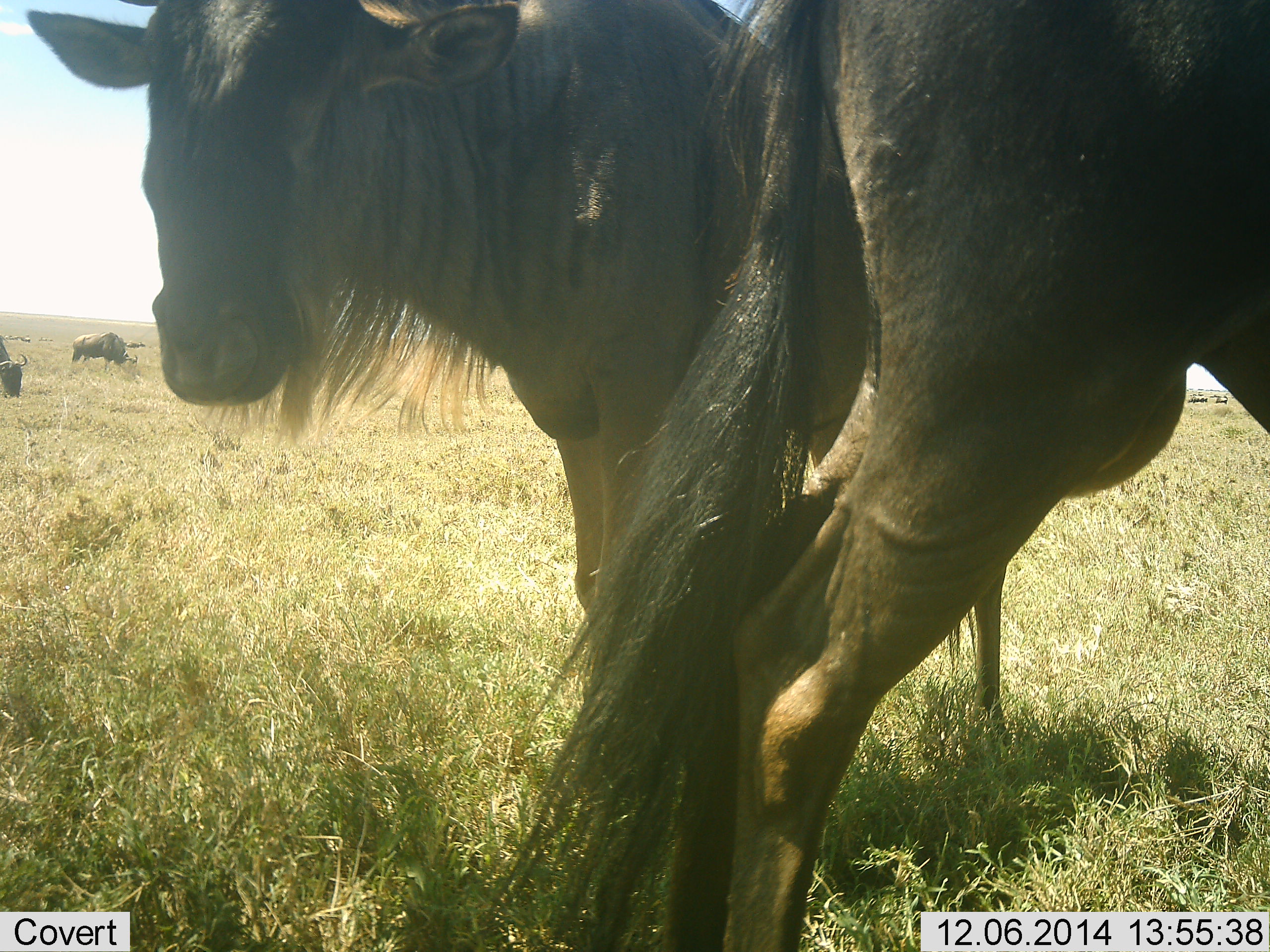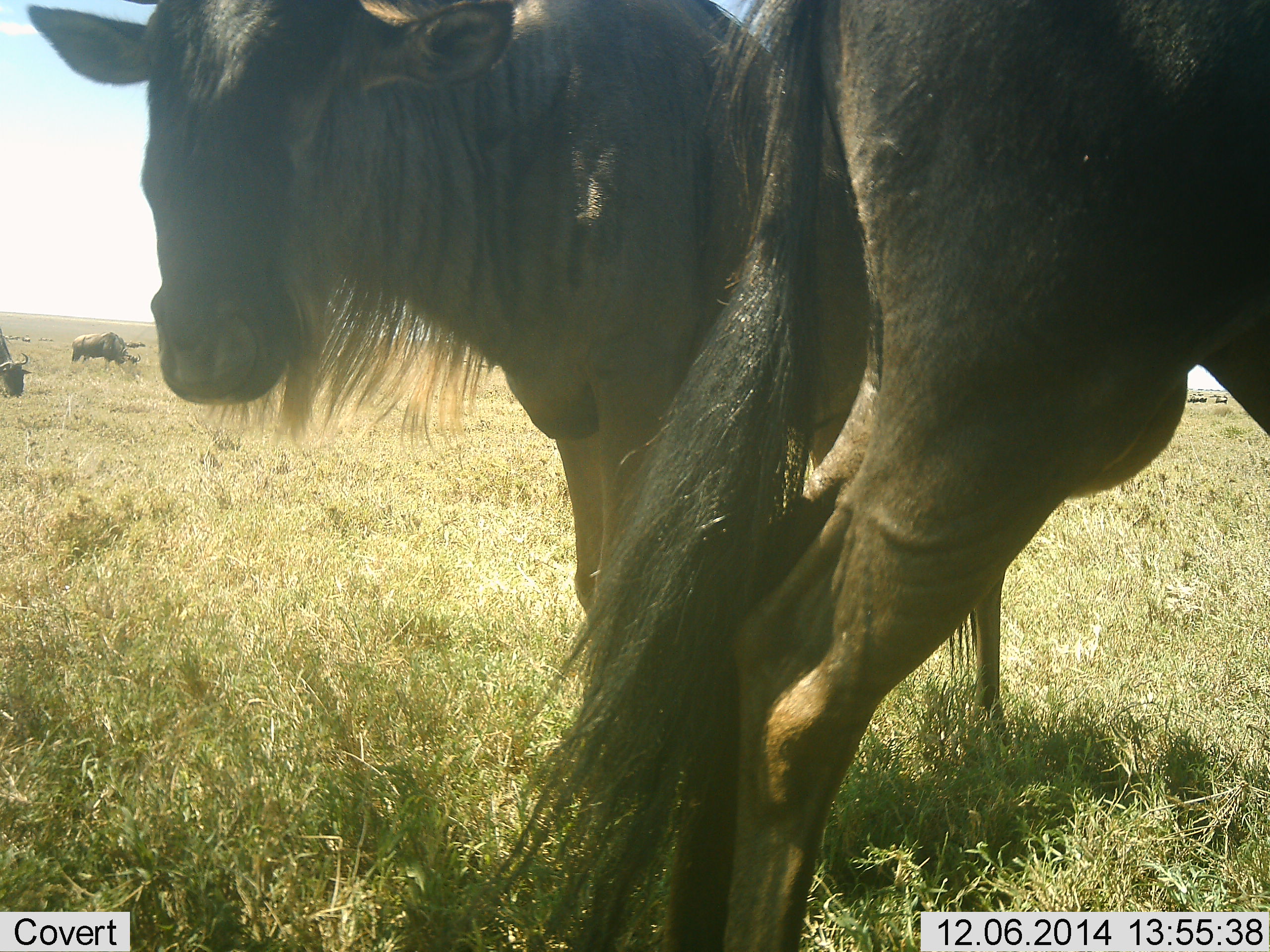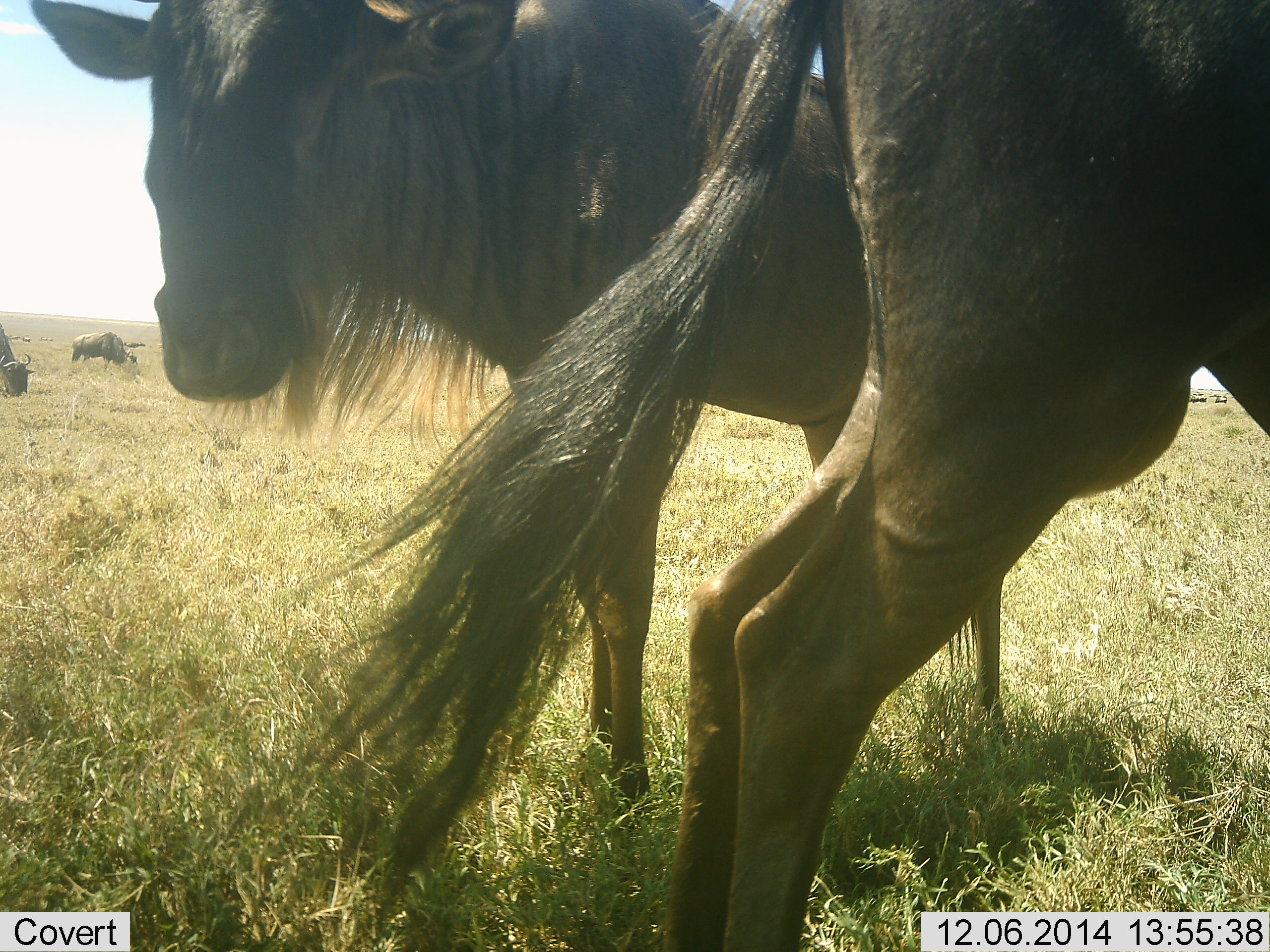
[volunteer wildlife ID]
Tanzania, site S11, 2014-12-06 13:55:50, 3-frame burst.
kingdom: Animalia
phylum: Chordata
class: Mammalia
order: Artiodactyla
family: Bovidae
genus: Connochaetes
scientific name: Connochaetes taurinus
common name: blue wildebeest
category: wildebeest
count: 4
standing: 90%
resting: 0%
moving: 0%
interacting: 0%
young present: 0%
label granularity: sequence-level